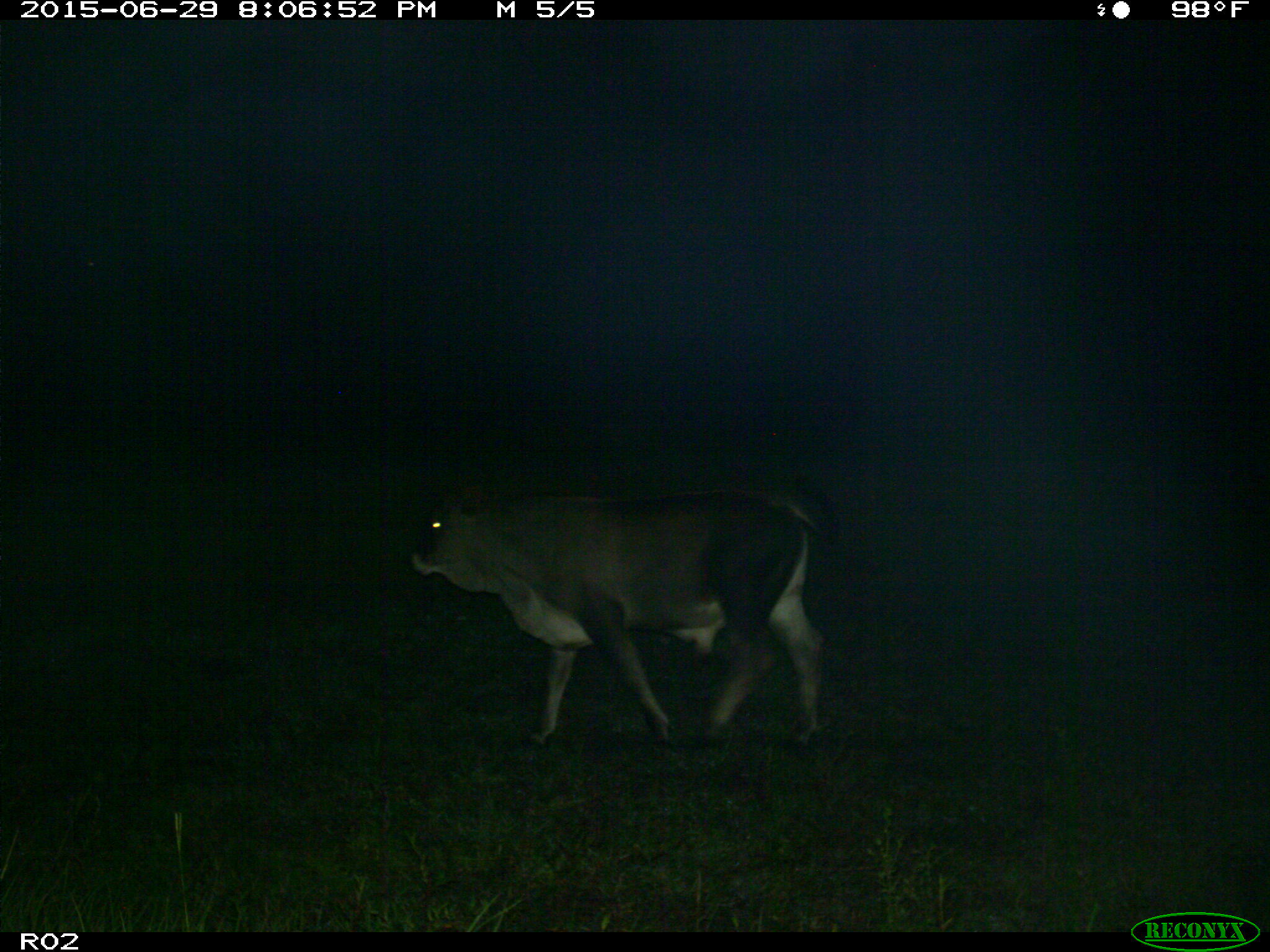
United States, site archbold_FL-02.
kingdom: Animalia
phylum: Chordata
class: Mammalia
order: Artiodactyla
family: Bovidae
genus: Bos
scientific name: Bos taurus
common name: domestic cow